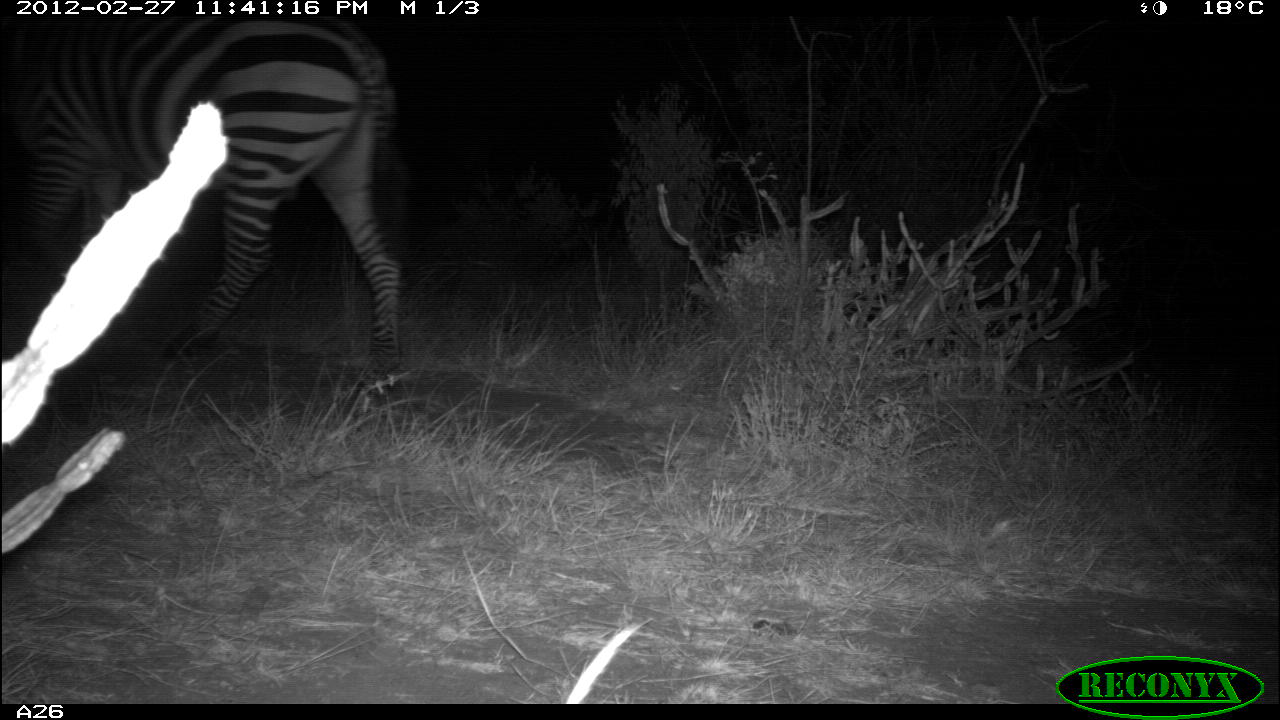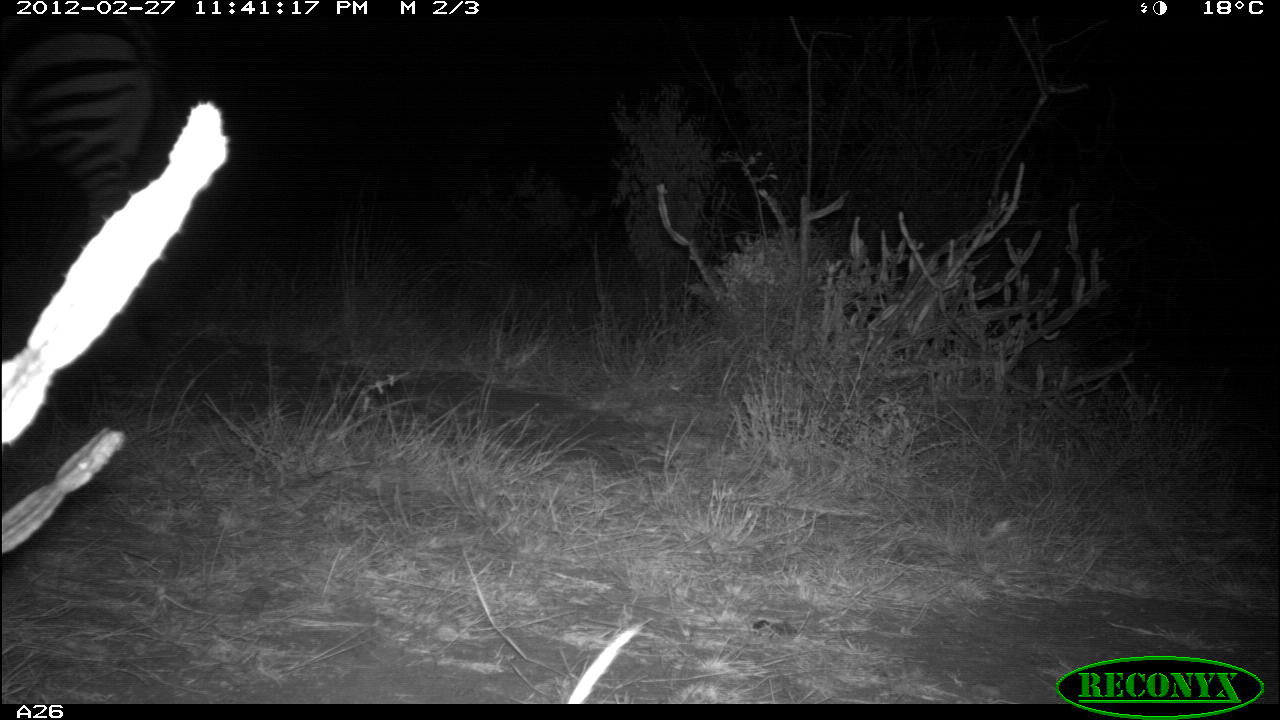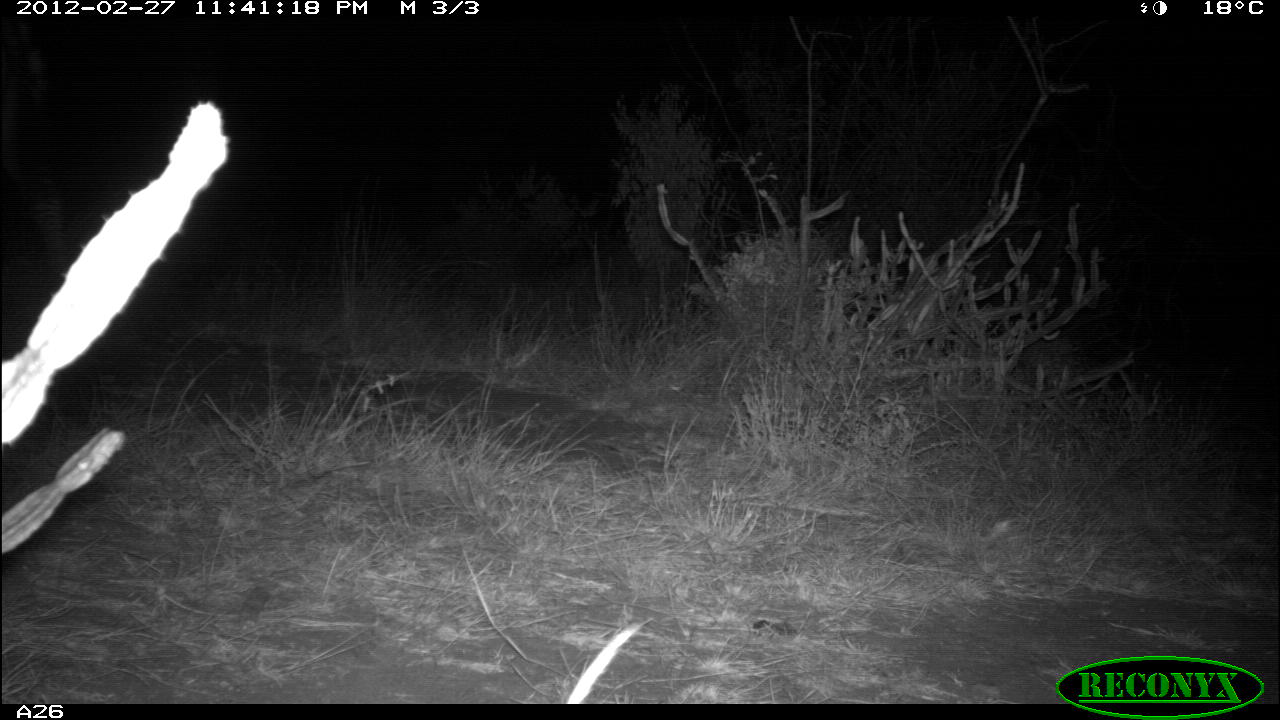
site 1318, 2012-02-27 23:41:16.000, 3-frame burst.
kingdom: Animalia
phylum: Chordata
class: Mammalia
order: Perissodactyla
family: Equidae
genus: Equus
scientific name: Equus quagga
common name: plains zebra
Equus quagga (plains zebra), count 1.